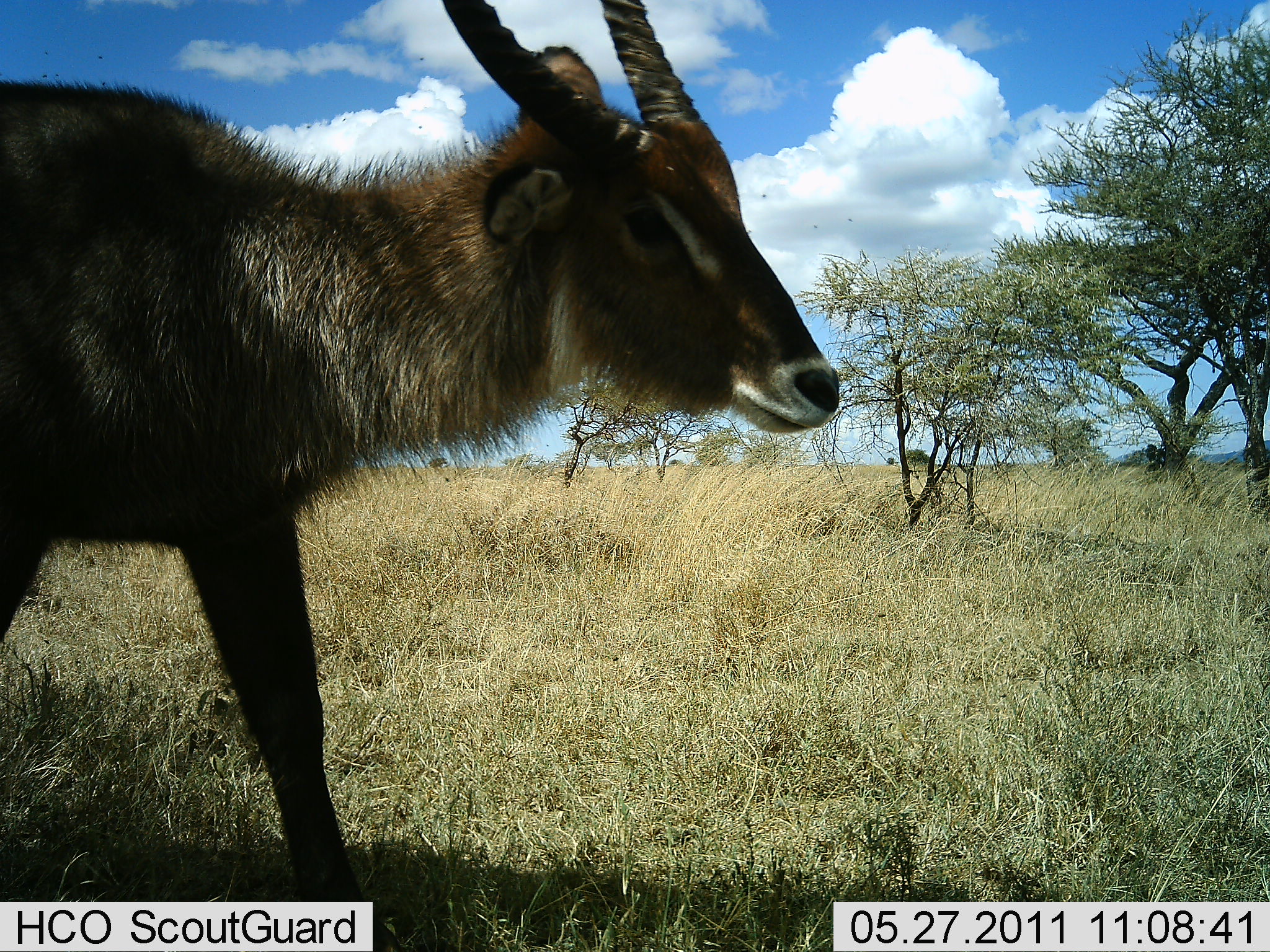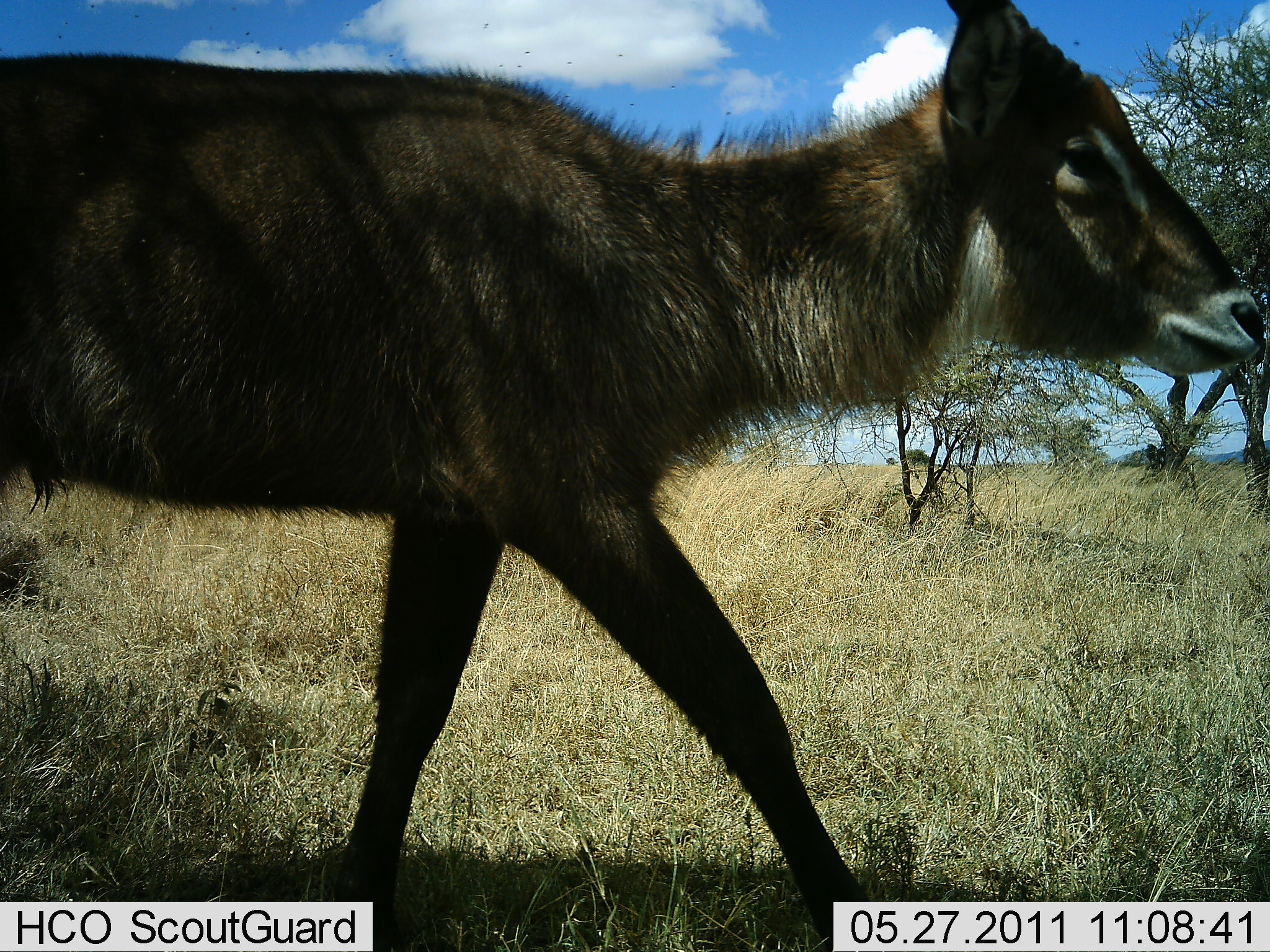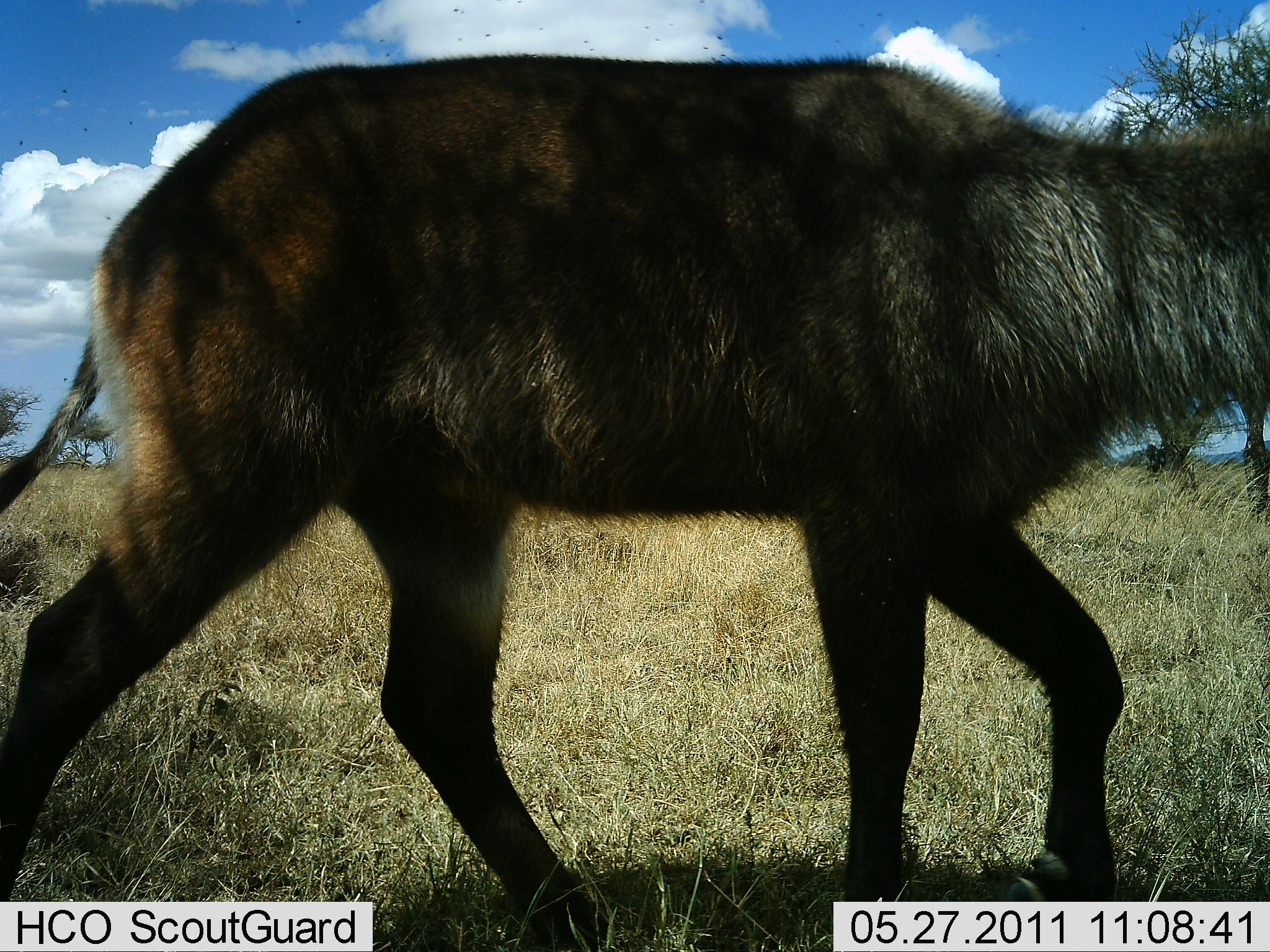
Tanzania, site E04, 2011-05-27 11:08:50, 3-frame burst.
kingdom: Animalia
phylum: Chordata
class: Mammalia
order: Artiodactyla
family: Bovidae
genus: Kobus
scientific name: Kobus ellipsiprymnus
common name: waterbuck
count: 1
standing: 0%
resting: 0%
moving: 100%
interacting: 0%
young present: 22%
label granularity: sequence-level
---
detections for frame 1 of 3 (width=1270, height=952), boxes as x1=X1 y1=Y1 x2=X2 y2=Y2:
animal: x1=0 y1=1 x2=841 y2=950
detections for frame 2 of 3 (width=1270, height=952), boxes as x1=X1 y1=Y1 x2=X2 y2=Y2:
animal: x1=1 y1=0 x2=1270 y2=951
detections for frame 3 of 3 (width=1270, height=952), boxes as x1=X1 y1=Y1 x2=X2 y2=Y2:
animal: x1=5 y1=48 x2=1269 y2=947